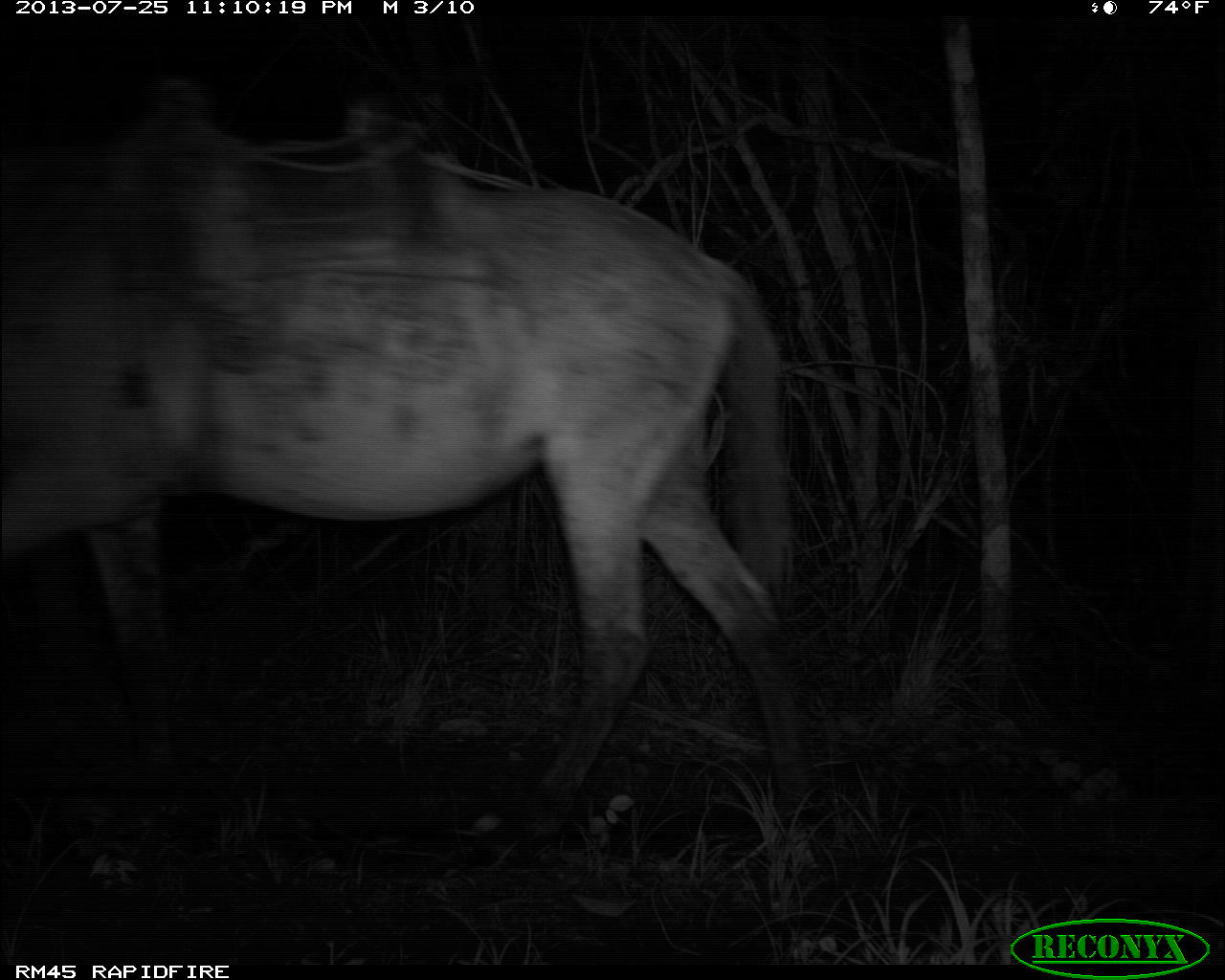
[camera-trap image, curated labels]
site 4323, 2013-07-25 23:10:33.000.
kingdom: Animalia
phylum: Chordata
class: Mammalia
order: Perissodactyla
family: Equidae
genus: Equus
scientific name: Equus ferus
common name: wild horse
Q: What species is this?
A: Equus ferus (wild horse).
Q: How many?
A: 2.